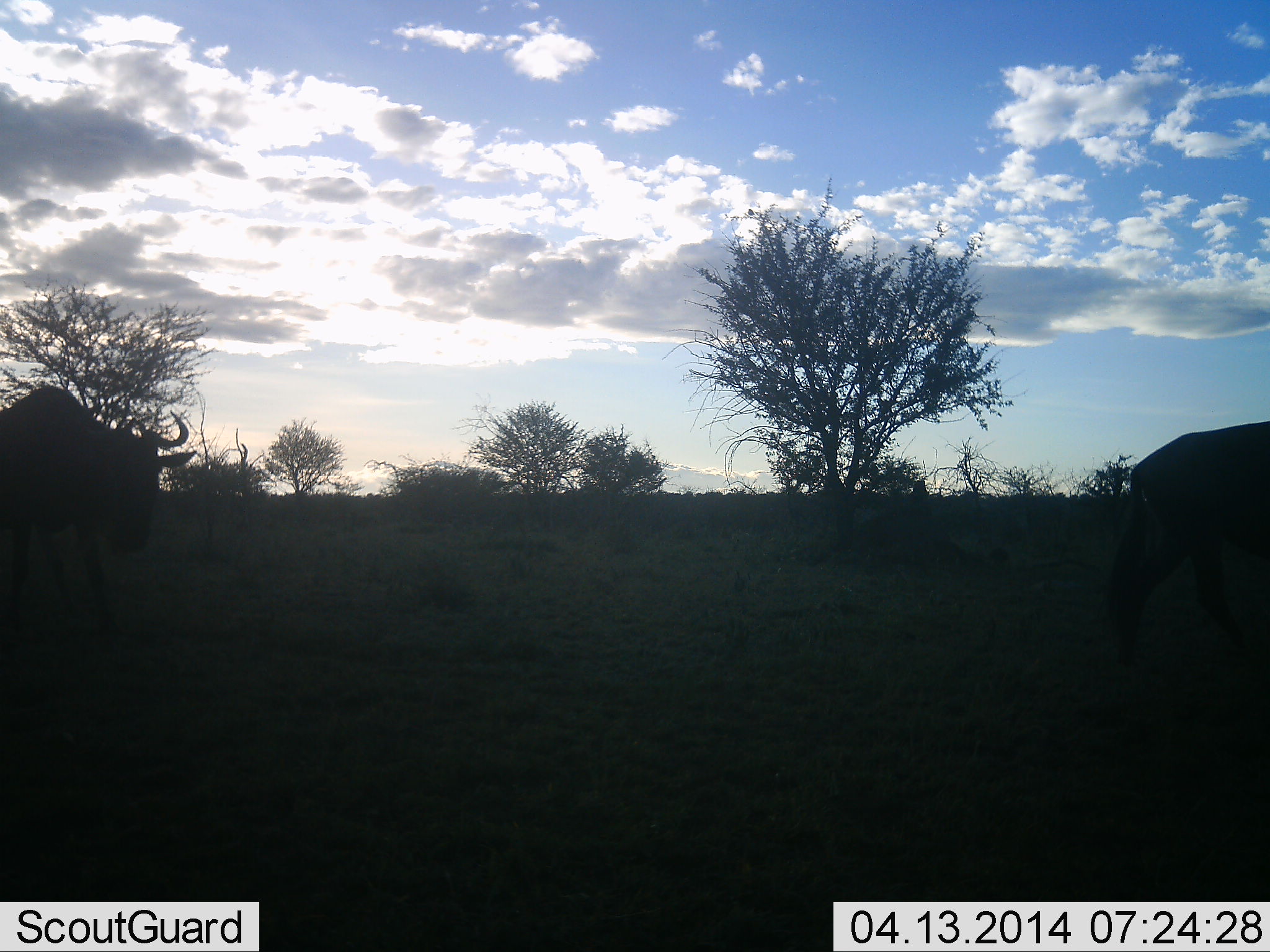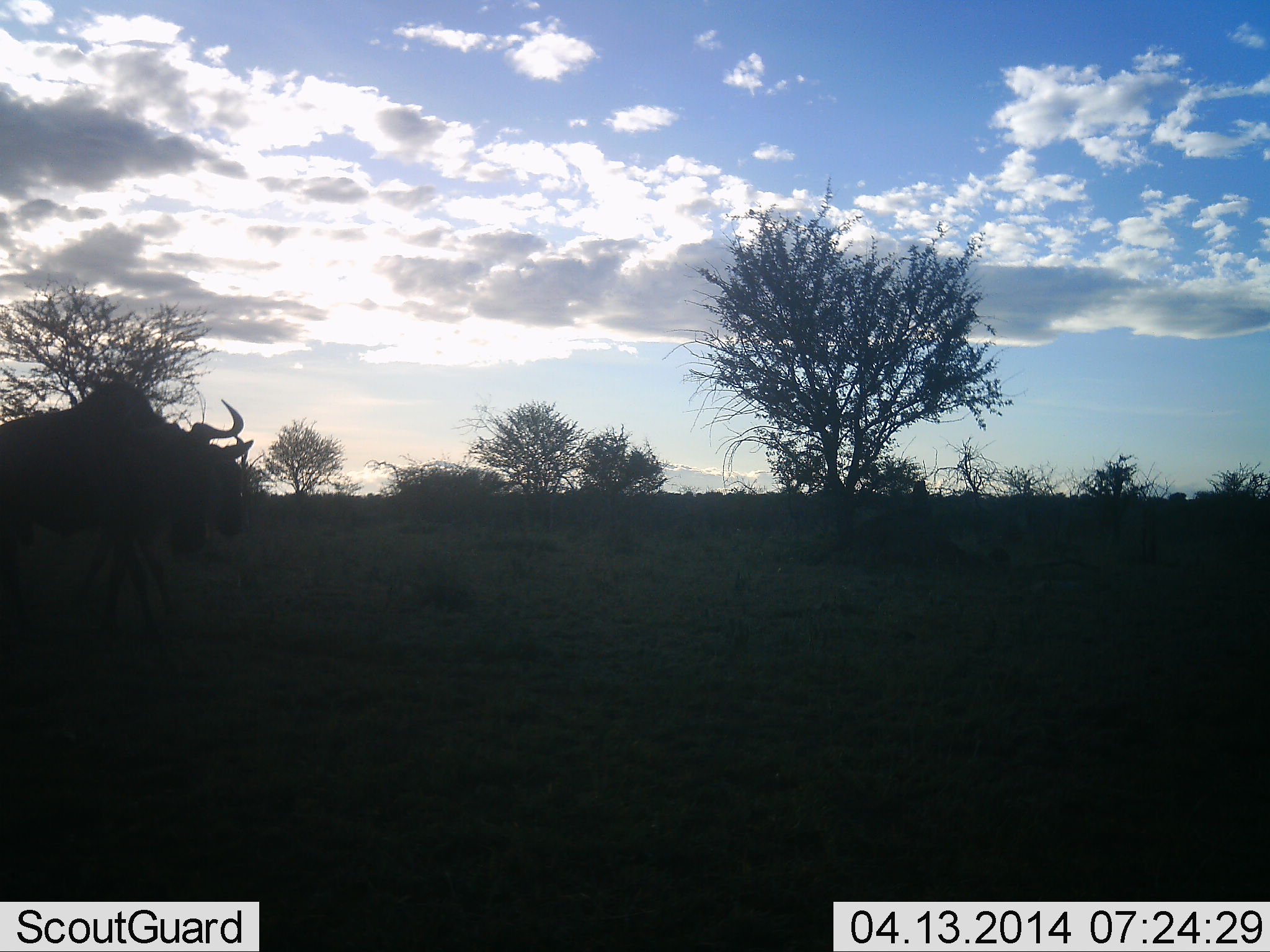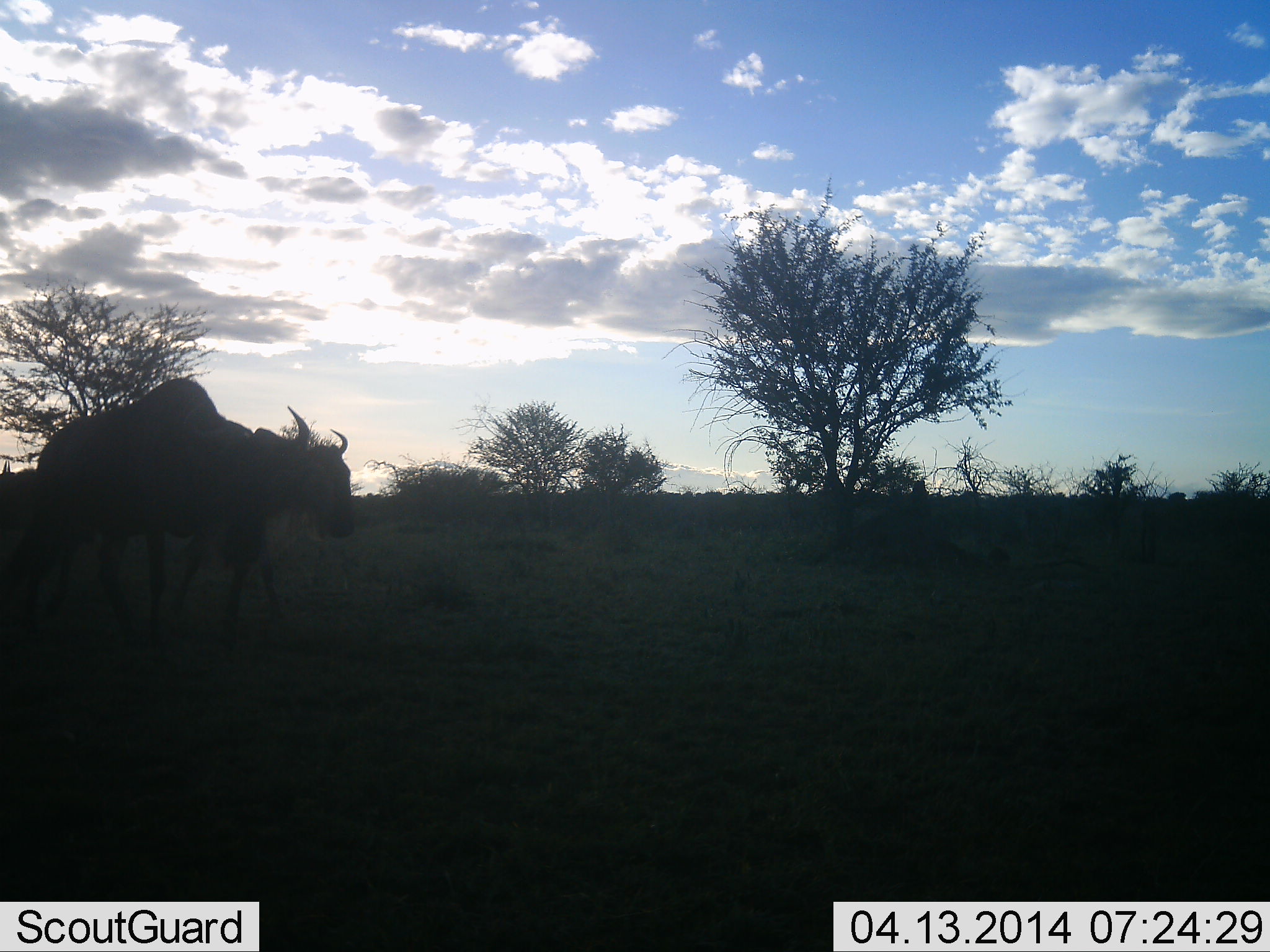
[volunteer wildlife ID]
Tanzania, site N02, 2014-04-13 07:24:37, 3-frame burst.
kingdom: Animalia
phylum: Chordata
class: Mammalia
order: Artiodactyla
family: Bovidae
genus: Connochaetes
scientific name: Connochaetes taurinus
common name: blue wildebeest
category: wildebeest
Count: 2.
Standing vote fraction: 10%.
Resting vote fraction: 0%.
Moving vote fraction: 90%.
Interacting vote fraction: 0%.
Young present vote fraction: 0%.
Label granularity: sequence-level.